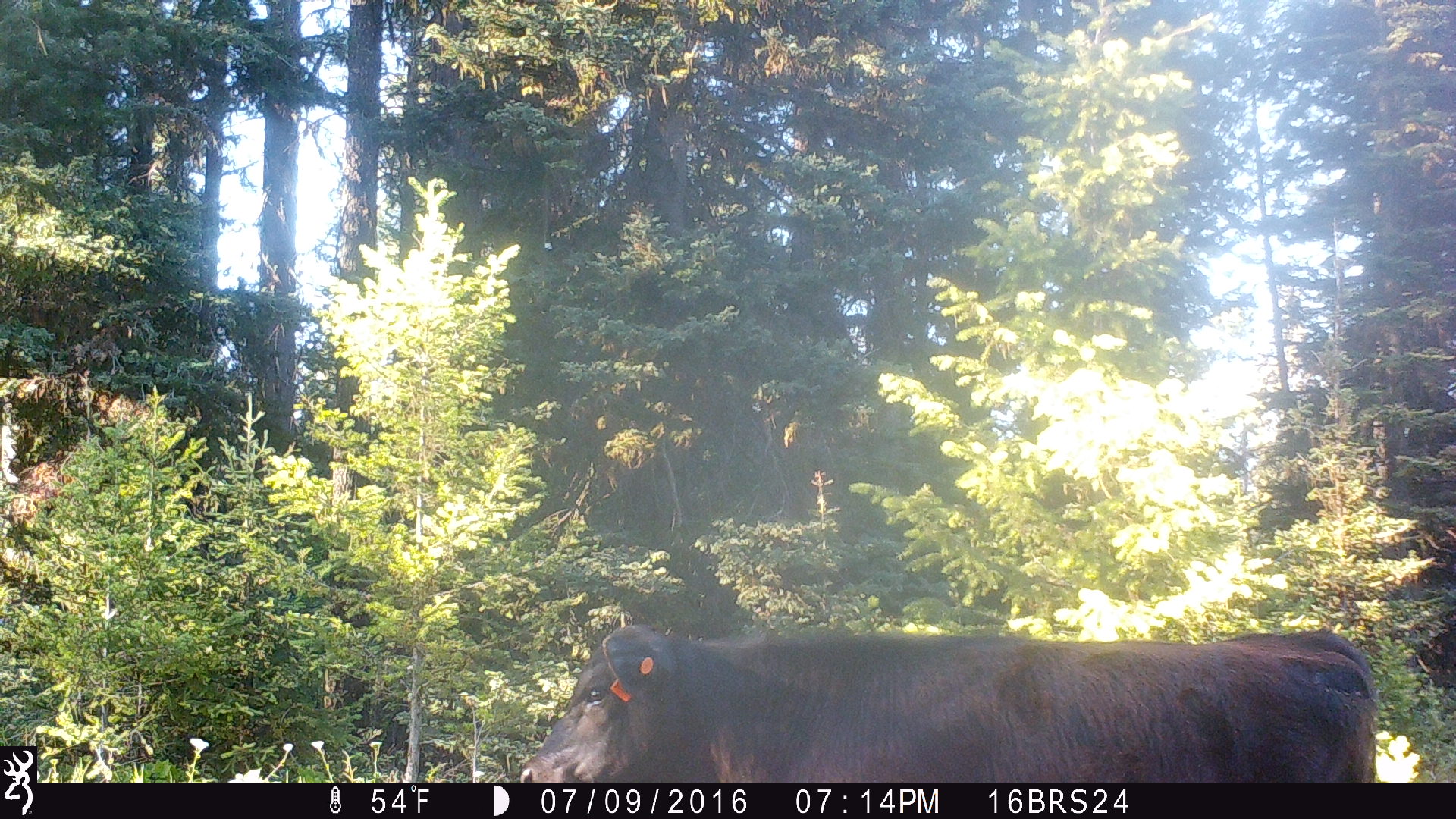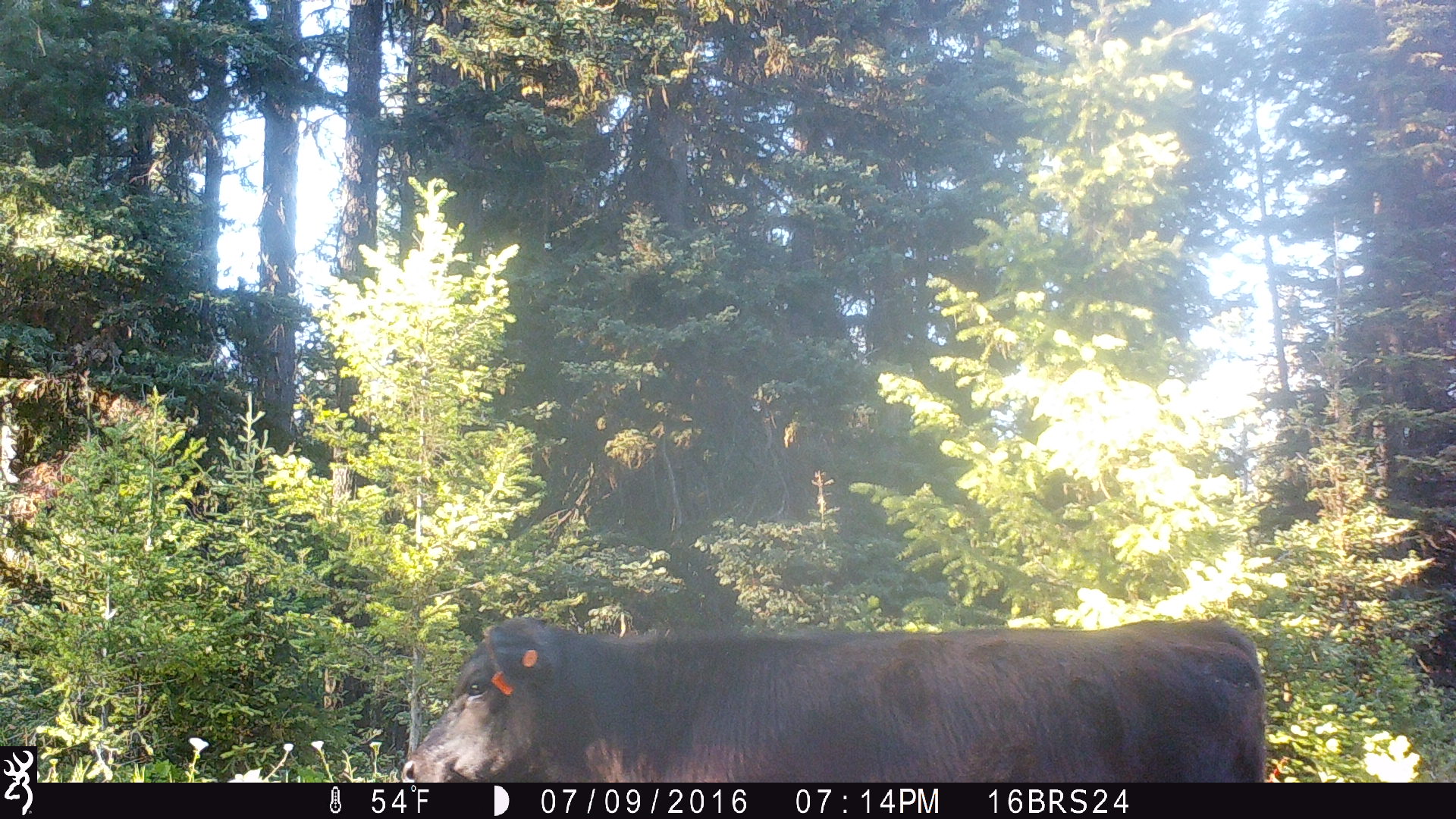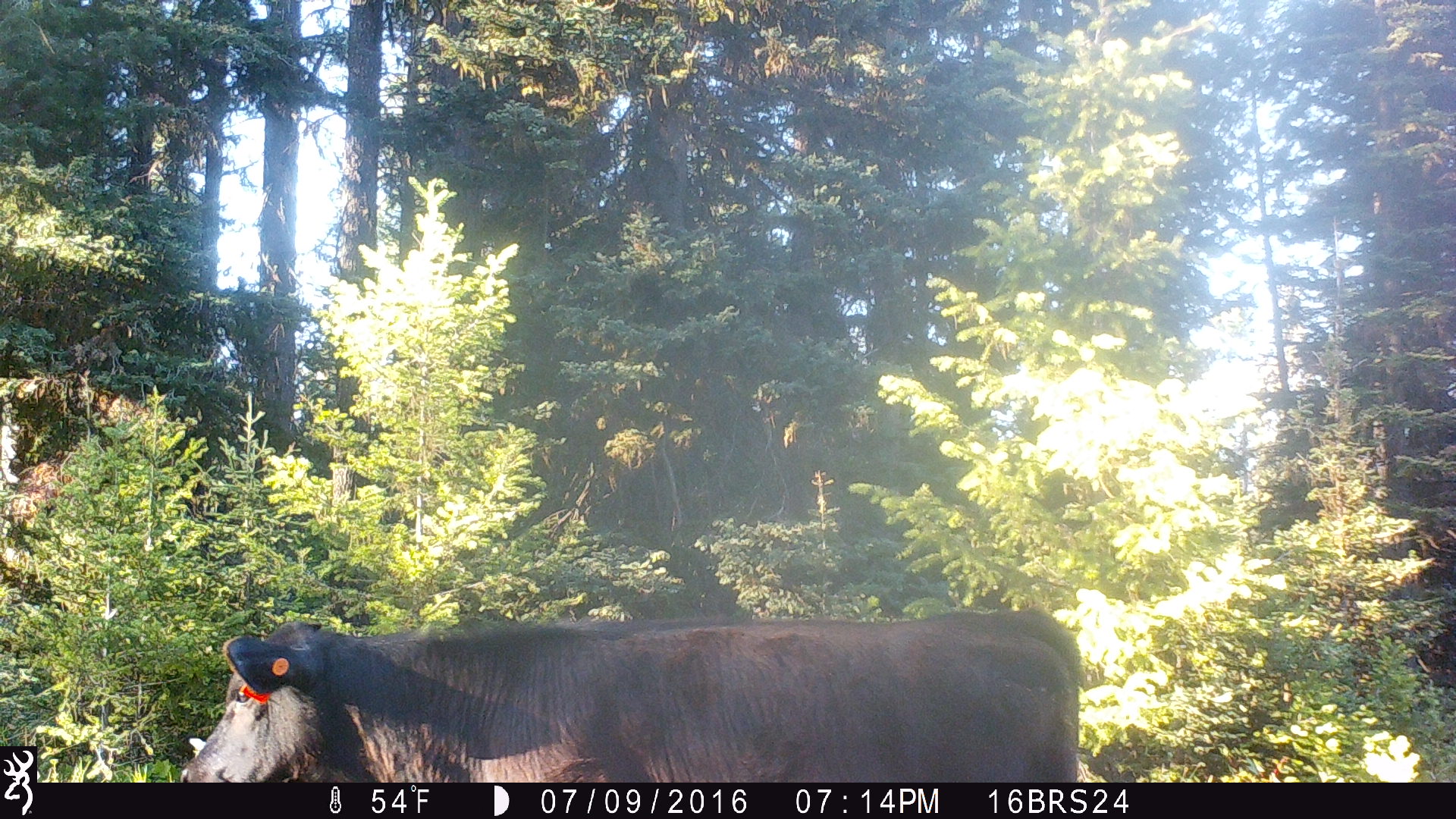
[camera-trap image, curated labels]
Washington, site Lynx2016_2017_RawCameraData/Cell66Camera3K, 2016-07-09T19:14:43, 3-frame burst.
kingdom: Animalia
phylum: Chordata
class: Mammalia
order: Artiodactyla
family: Bovidae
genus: Bos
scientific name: Bos taurus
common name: domestic cattle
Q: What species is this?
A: Domestic cattle (Bos taurus).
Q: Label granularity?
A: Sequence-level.